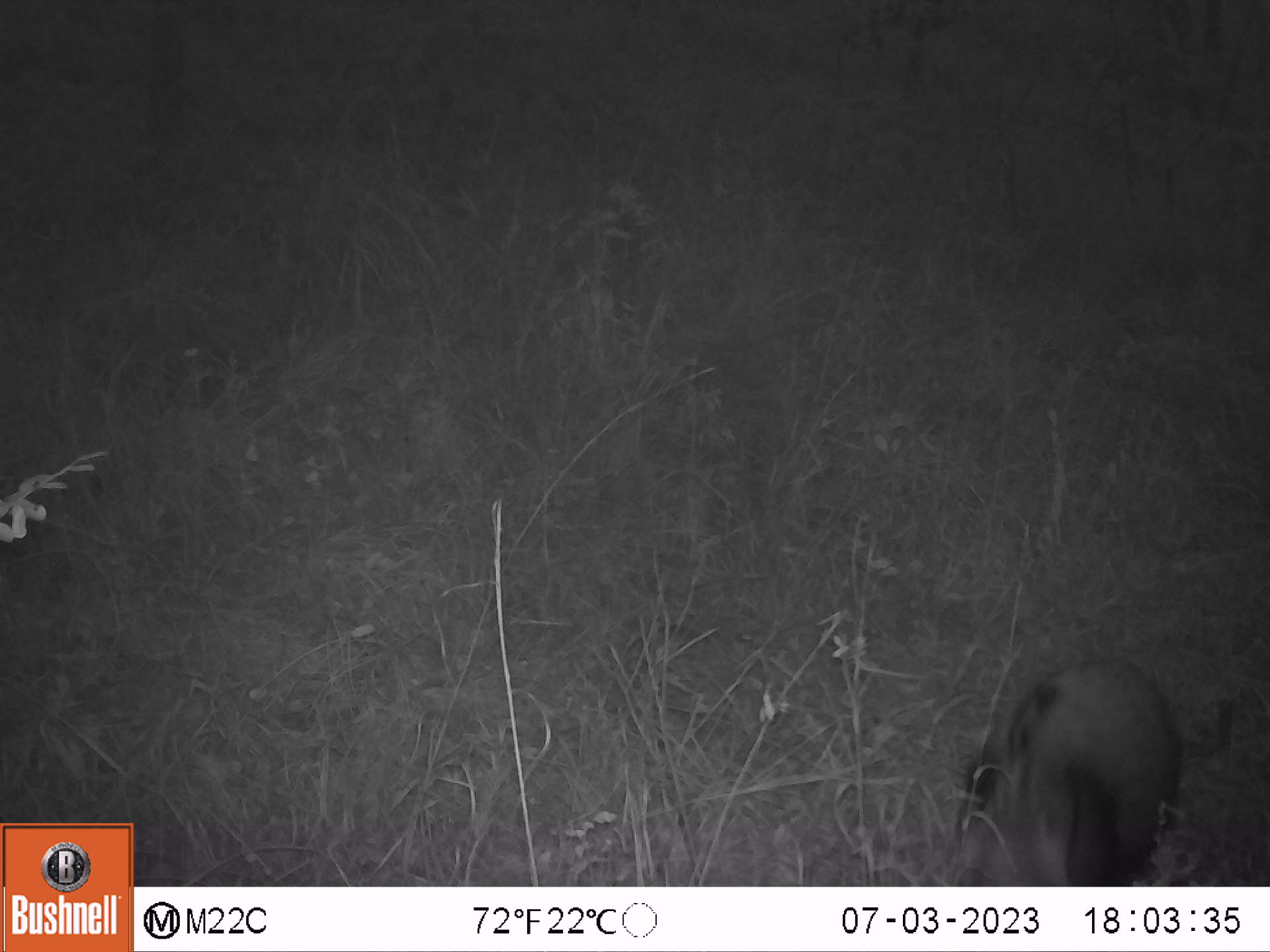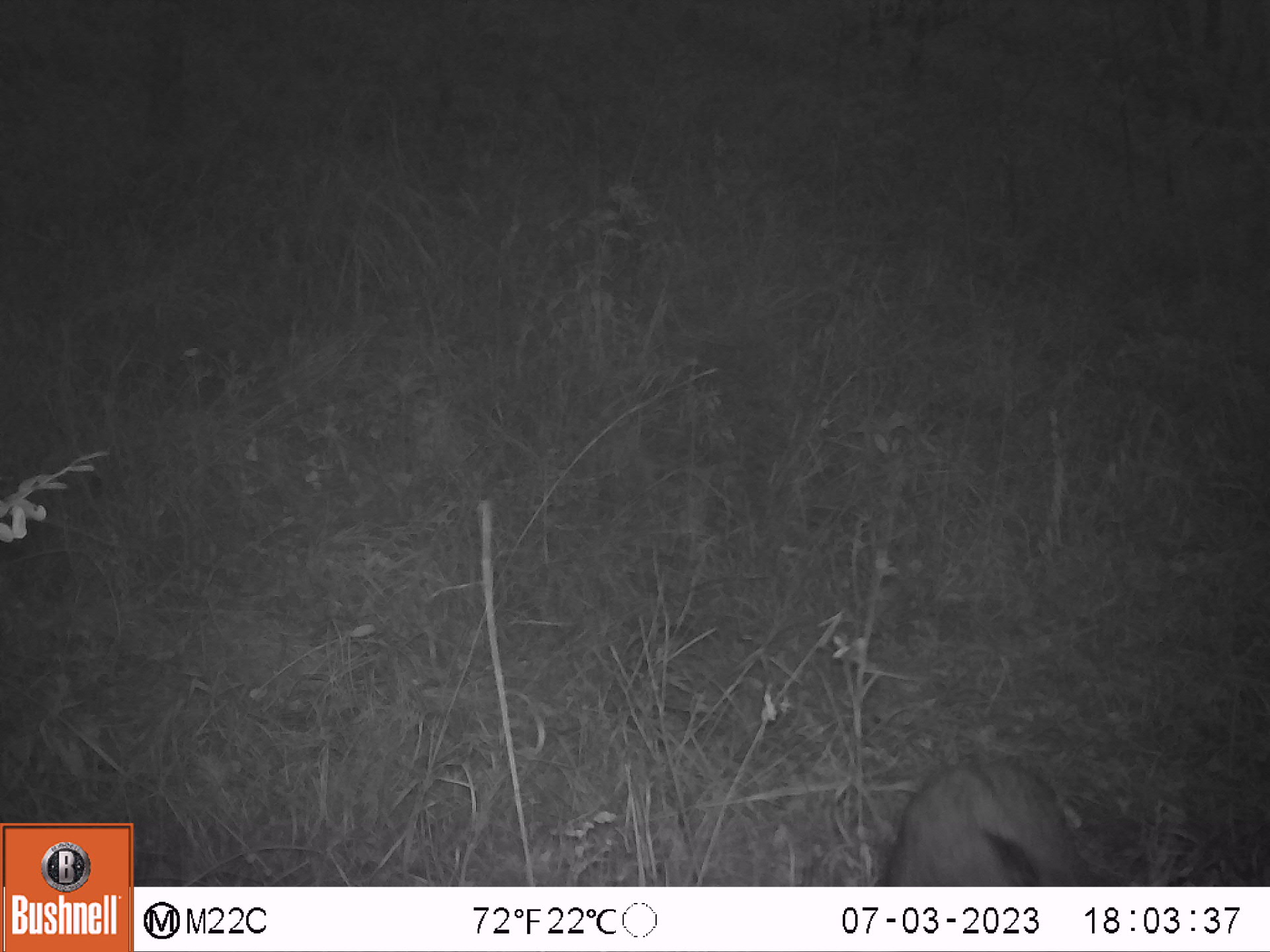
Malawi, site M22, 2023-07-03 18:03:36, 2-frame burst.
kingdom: Animalia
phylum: Chordata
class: Mammalia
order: Artiodactyla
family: Suidae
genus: Potamochoerus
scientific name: Potamochoerus larvatus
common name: bushpig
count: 1